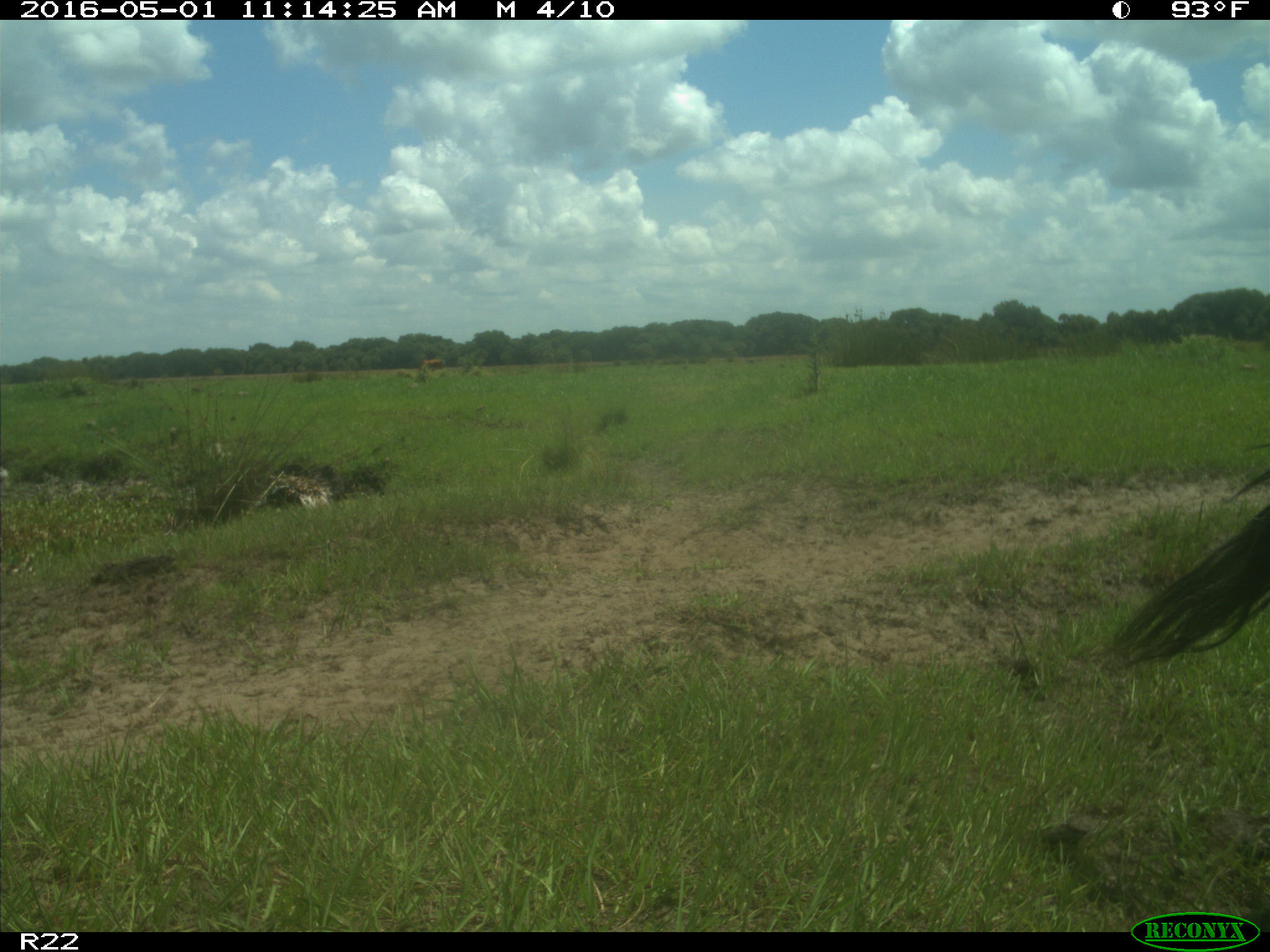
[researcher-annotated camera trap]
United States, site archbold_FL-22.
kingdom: Animalia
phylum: Chordata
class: Mammalia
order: Artiodactyla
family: Bovidae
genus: Bos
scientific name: Bos taurus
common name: domestic cow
Bos taurus (domestic cow).